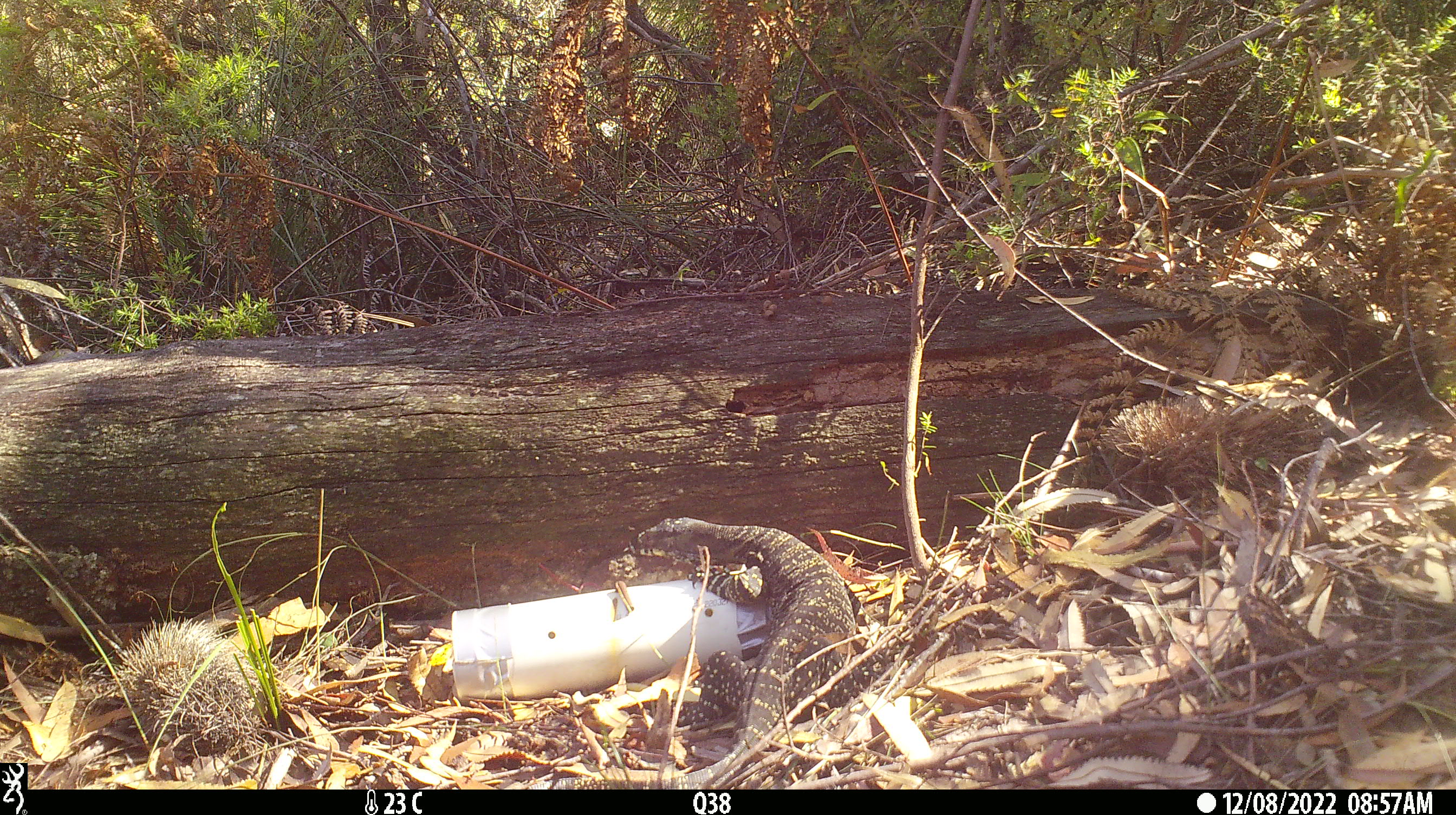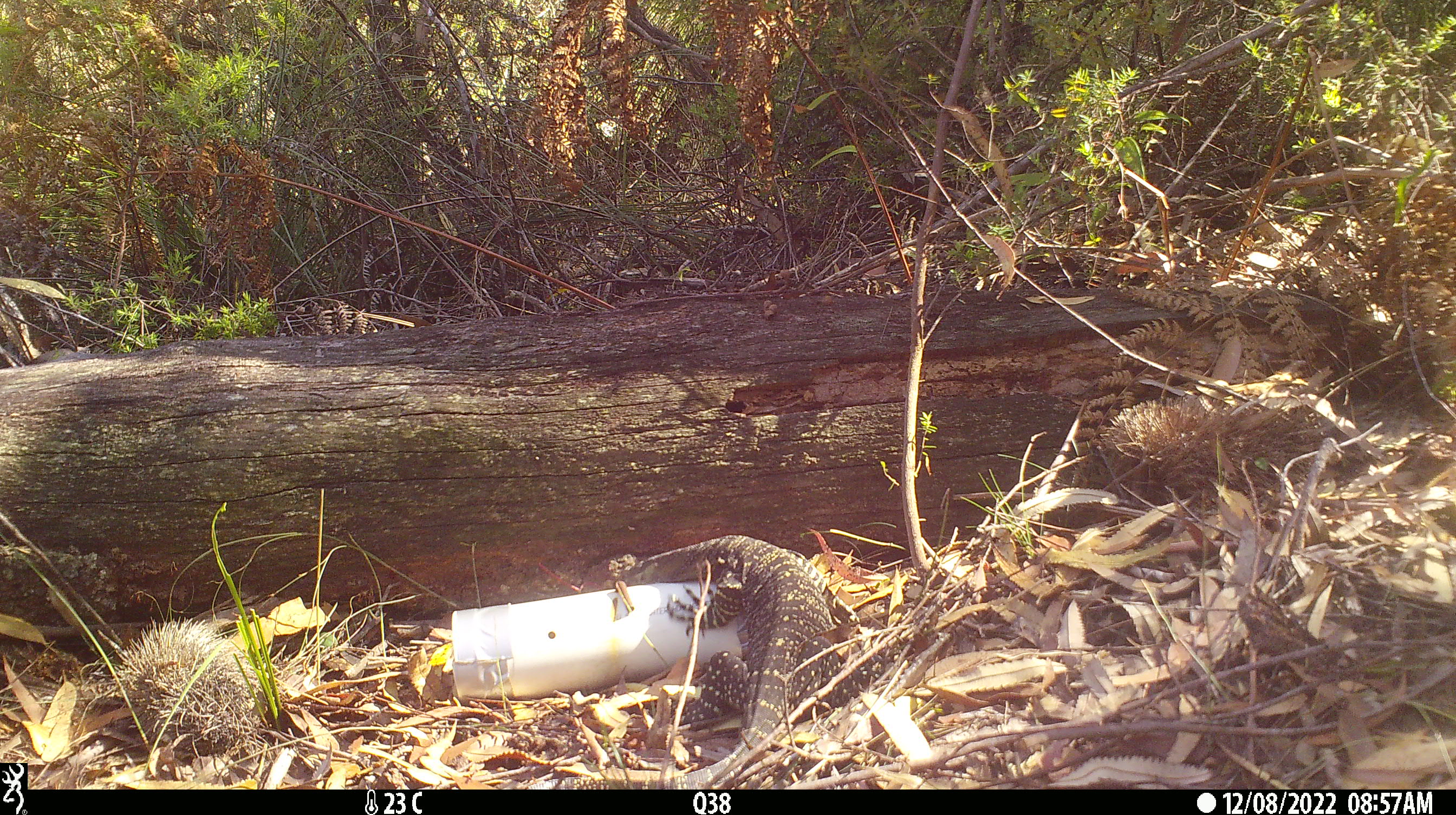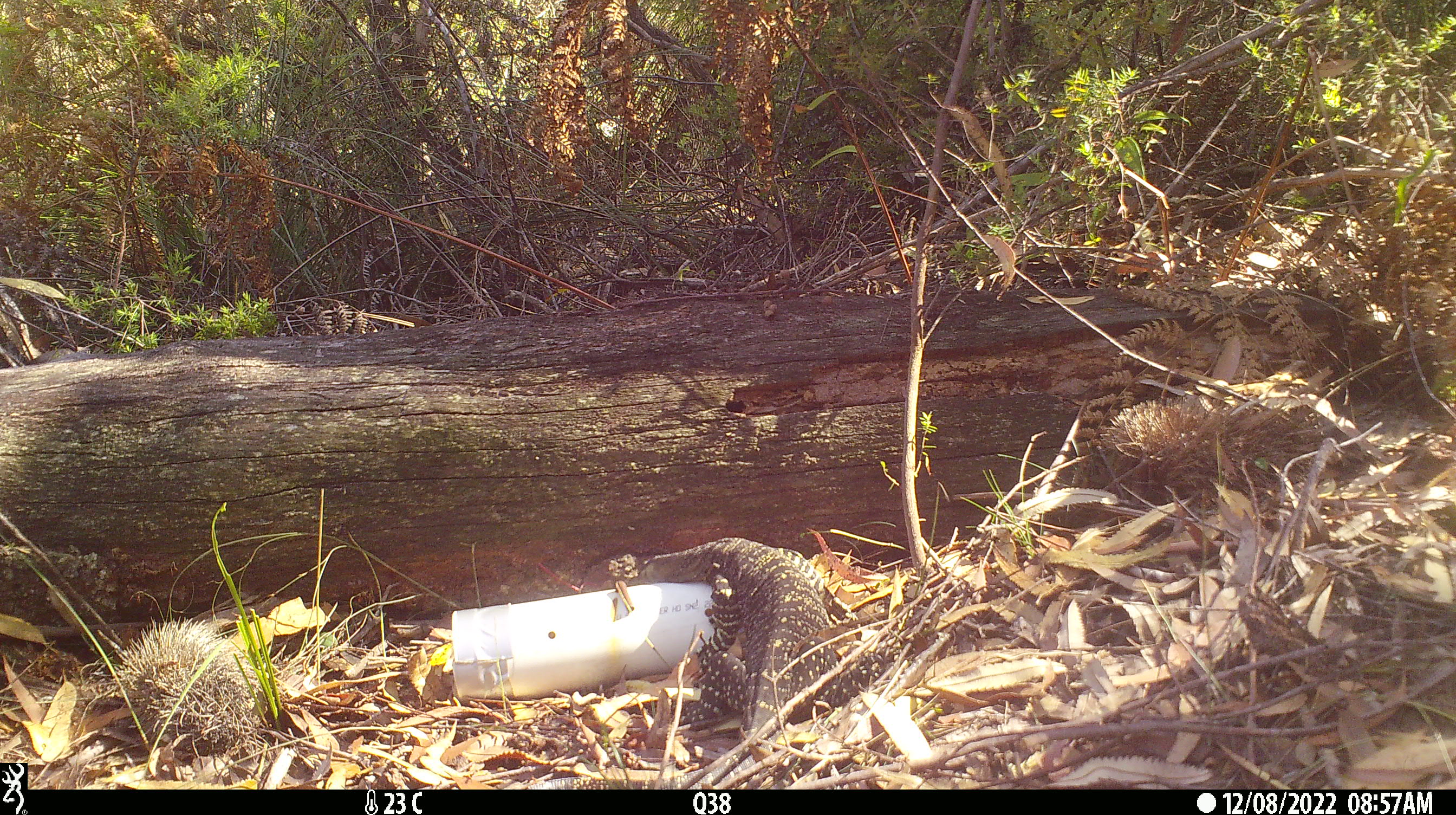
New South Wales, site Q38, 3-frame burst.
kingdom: Animalia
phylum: Chordata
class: Reptilia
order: Squamata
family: Varanidae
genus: Varanus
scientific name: Varanus varius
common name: lace monitor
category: goanna